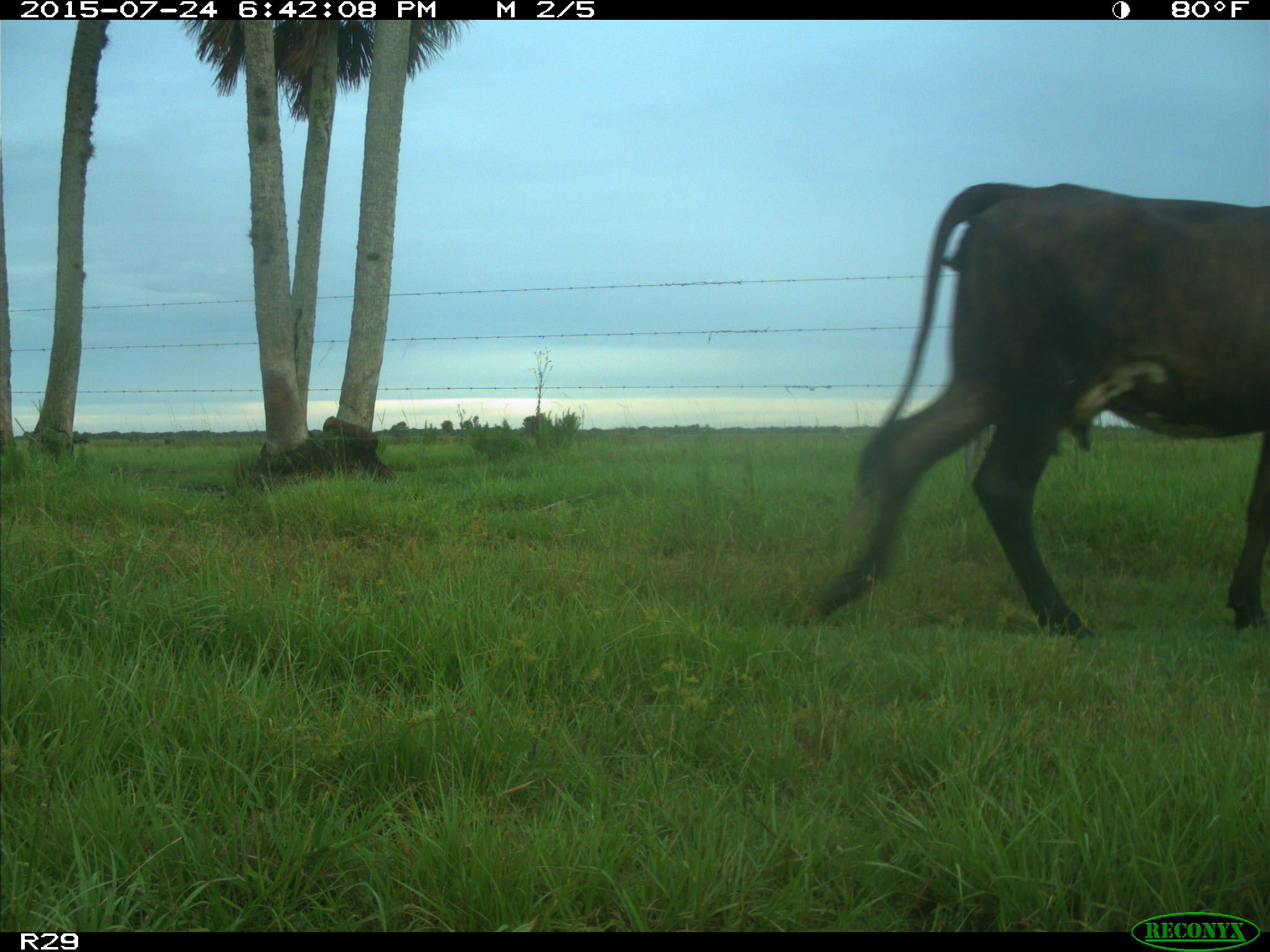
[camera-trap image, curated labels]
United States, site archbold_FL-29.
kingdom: Animalia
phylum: Chordata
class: Mammalia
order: Artiodactyla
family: Bovidae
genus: Bos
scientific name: Bos taurus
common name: domestic cow